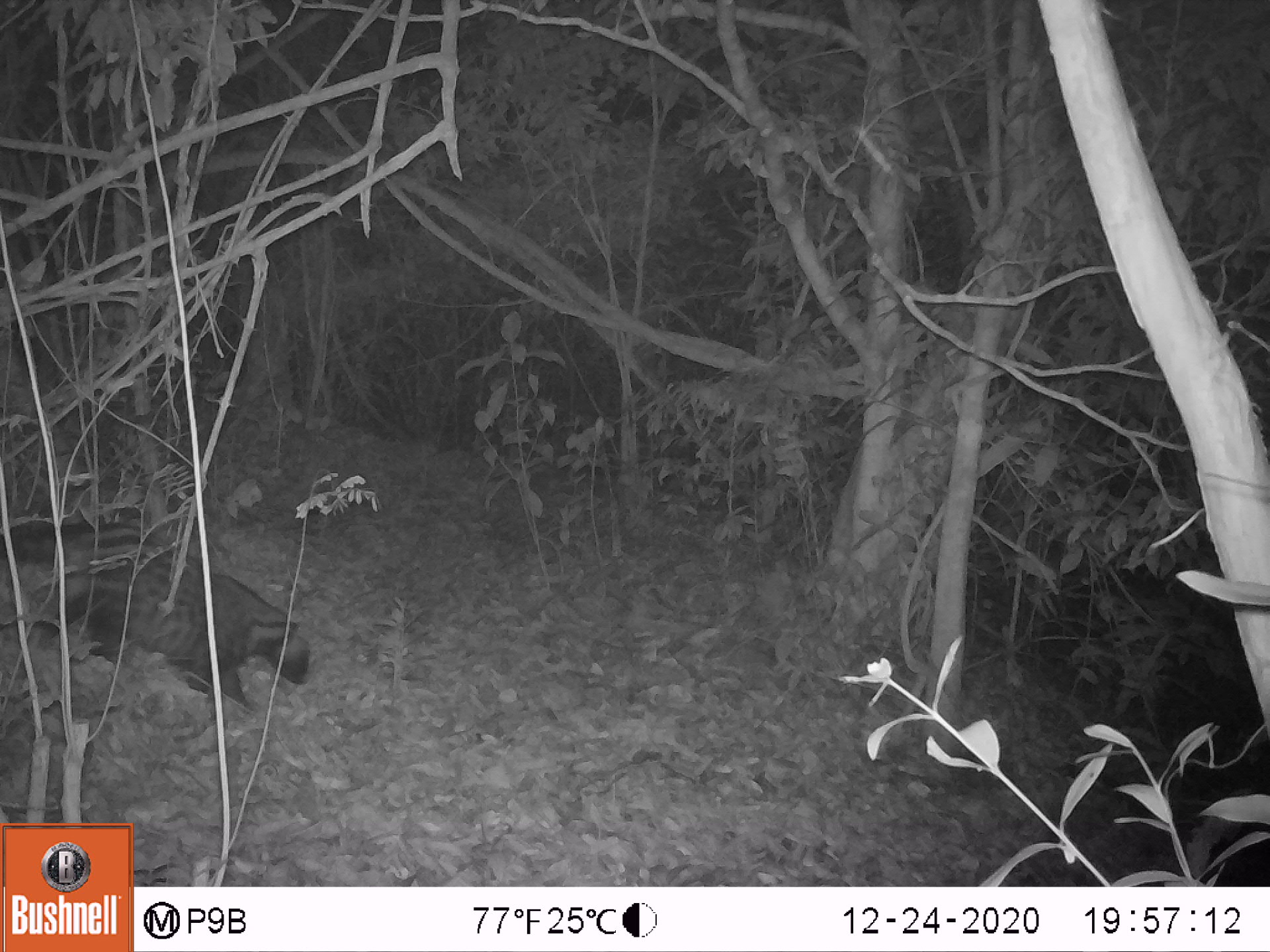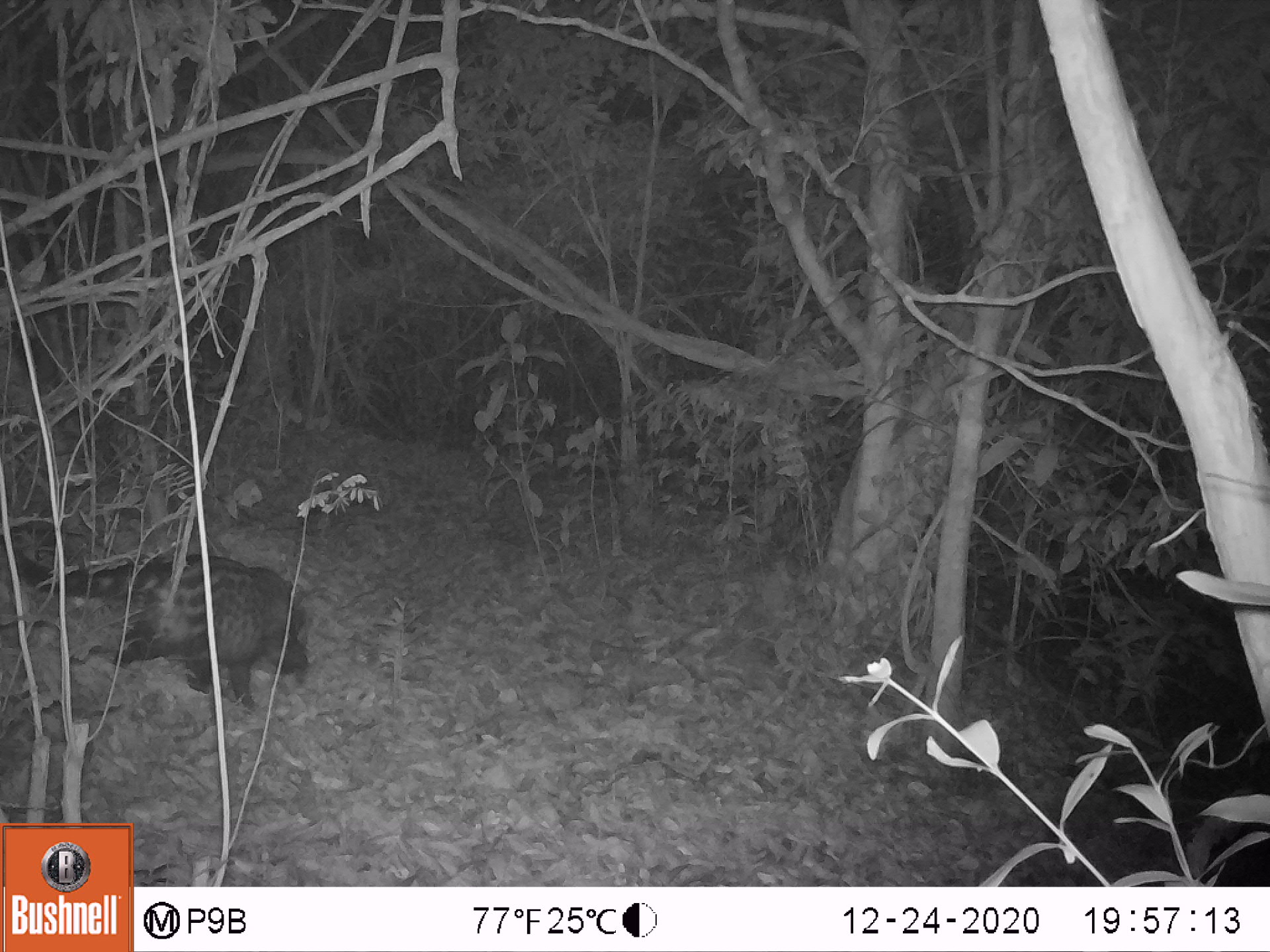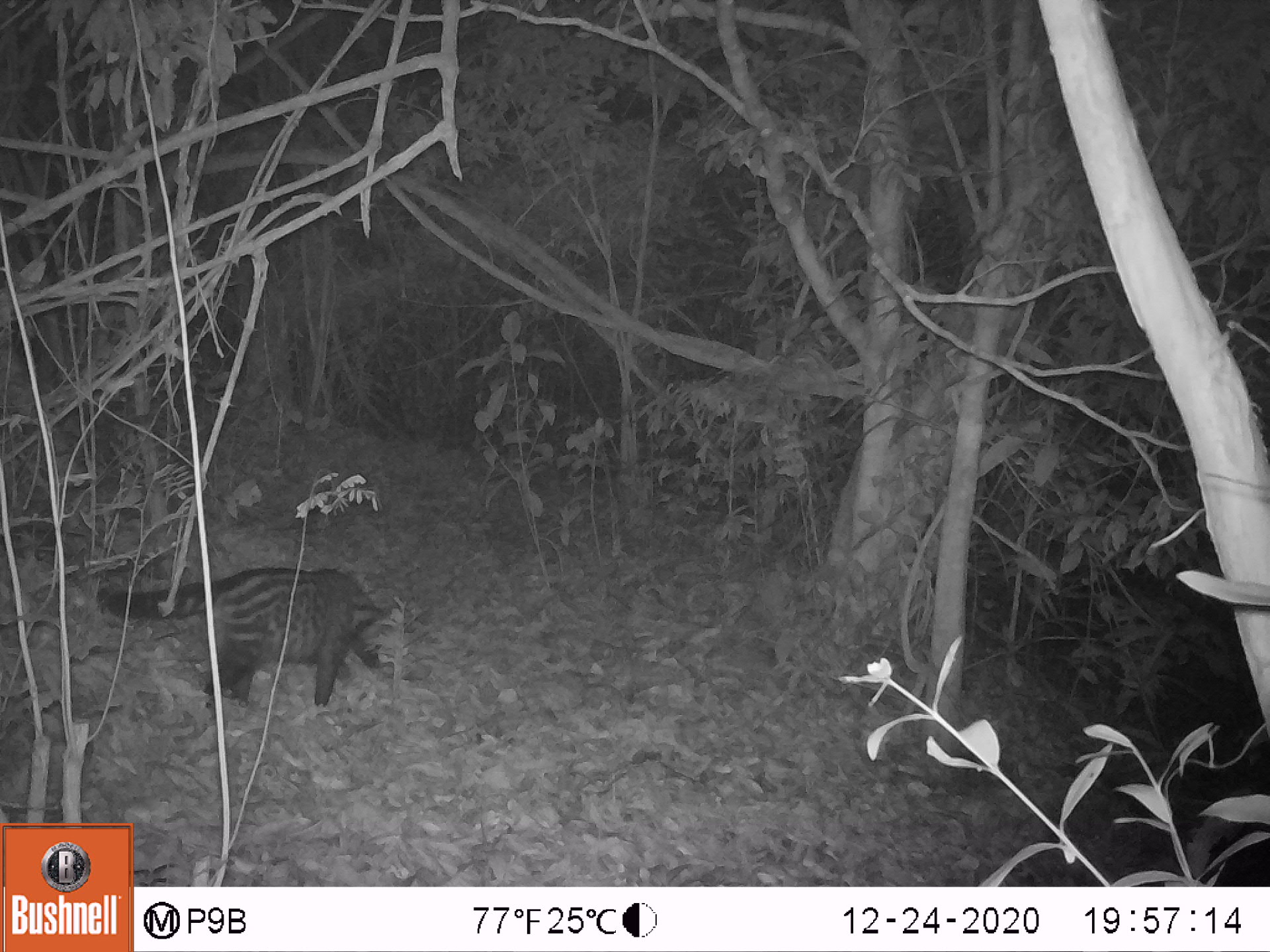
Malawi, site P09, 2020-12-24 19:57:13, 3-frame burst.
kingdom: Animalia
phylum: Chordata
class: Mammalia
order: Carnivora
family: Viverridae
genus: Civettictis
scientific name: Civettictis civetta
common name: african civet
African civet (Civettictis civetta), count 1.